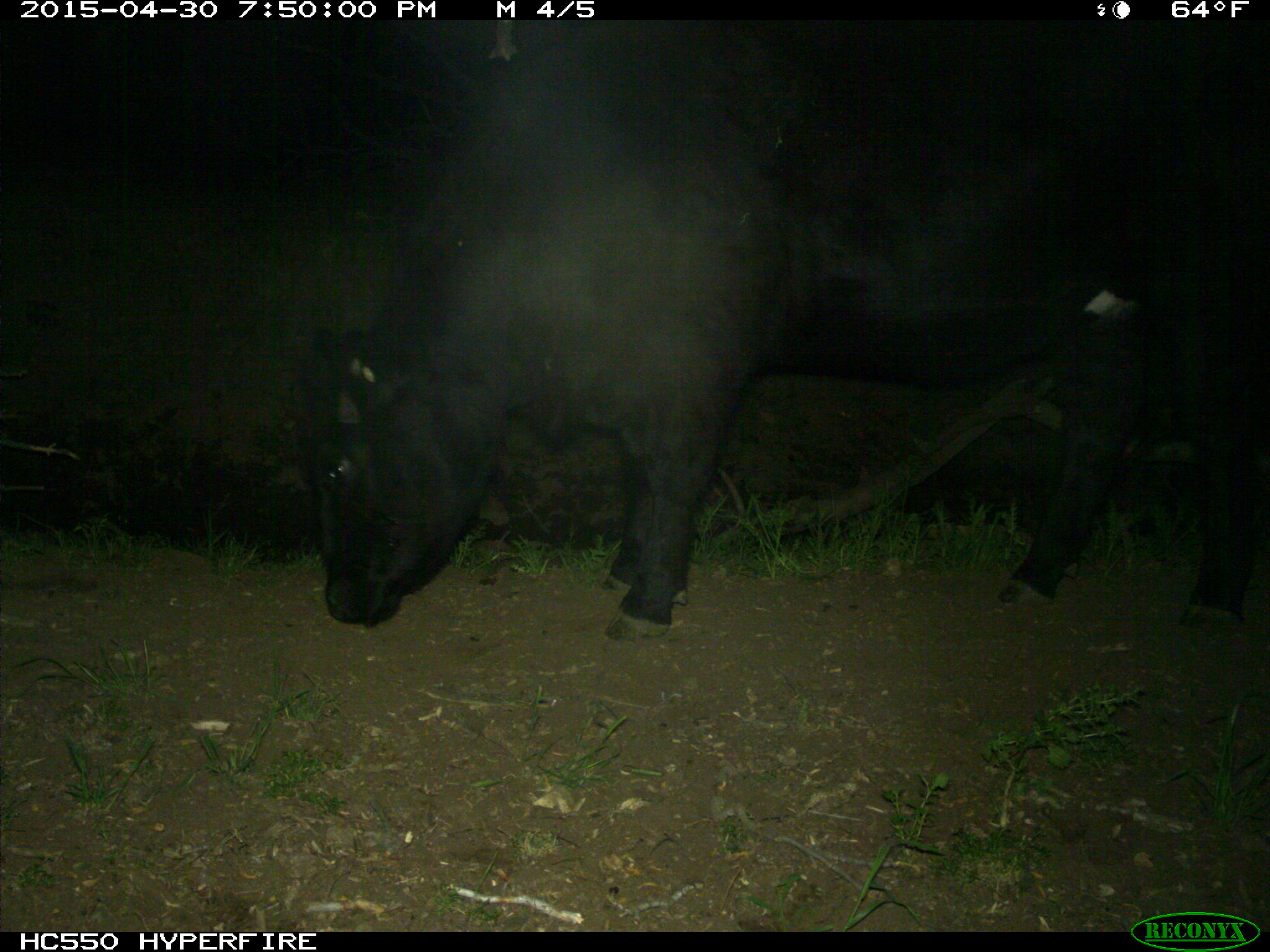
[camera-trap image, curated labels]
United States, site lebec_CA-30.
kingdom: Animalia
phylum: Chordata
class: Mammalia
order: Artiodactyla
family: Bovidae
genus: Bos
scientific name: Bos taurus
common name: domestic cow